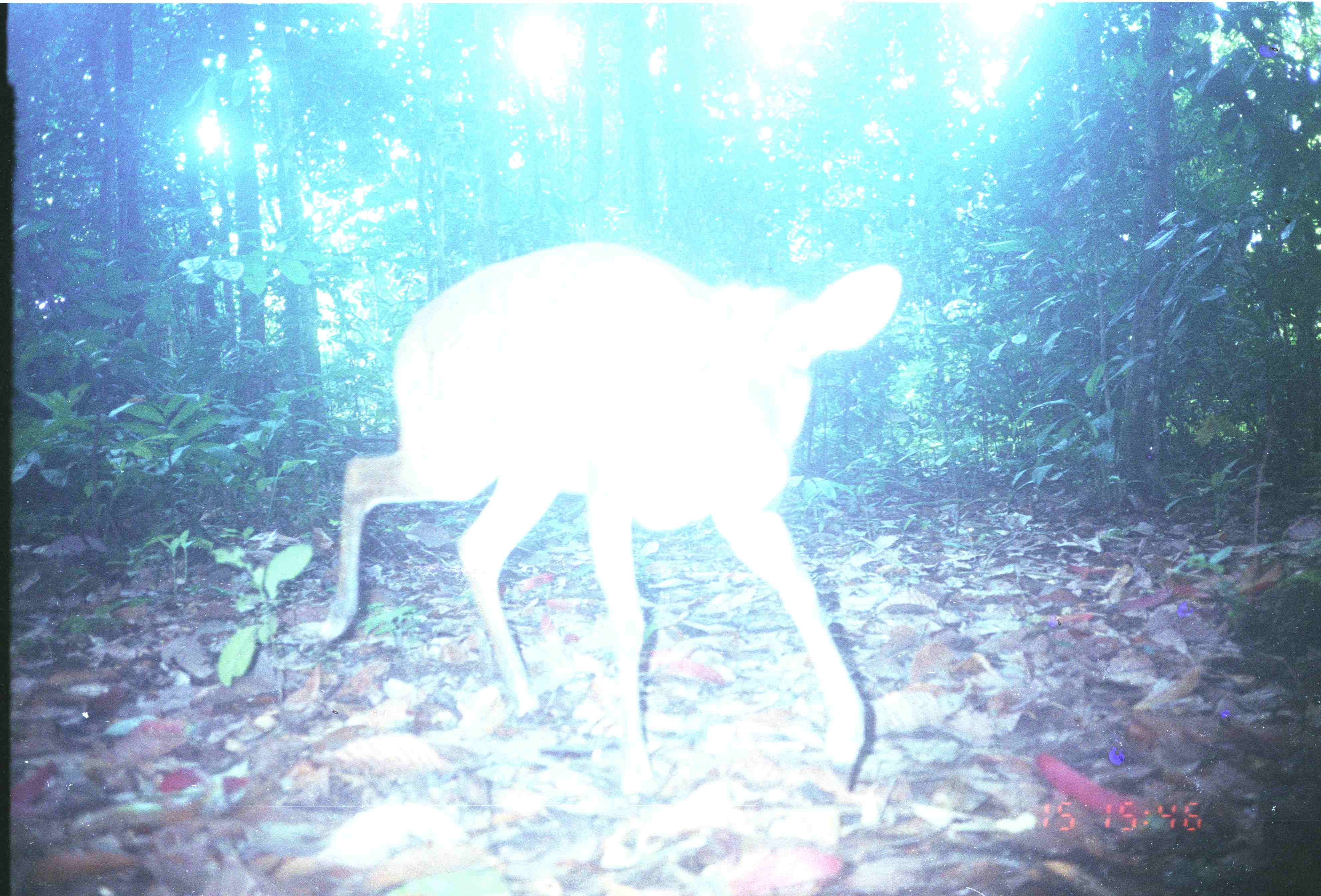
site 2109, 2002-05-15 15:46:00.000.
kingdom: Animalia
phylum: Chordata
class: Mammalia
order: Artiodactyla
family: Cervidae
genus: Muntiacus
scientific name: Muntiacus muntjak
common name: southern red muntjac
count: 1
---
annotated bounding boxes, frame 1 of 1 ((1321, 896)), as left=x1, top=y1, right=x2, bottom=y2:
muntiacus muntjak: left=320, top=241, right=903, bottom=797